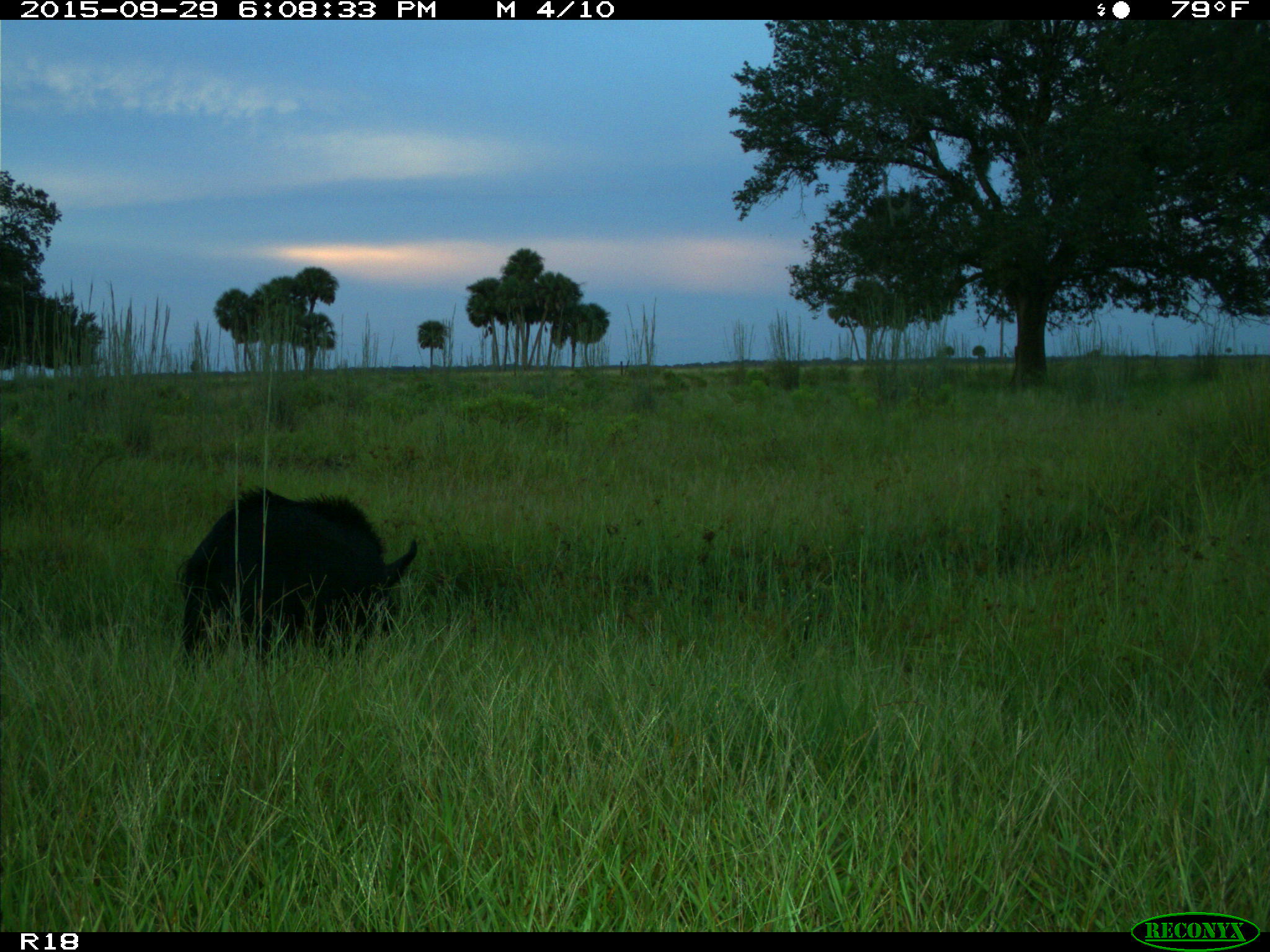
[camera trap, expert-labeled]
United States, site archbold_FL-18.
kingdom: Animalia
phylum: Chordata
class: Mammalia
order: Artiodactyla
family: Suidae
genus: Sus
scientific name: Sus scrofa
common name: wild boar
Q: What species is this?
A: Sus scrofa (wild boar).